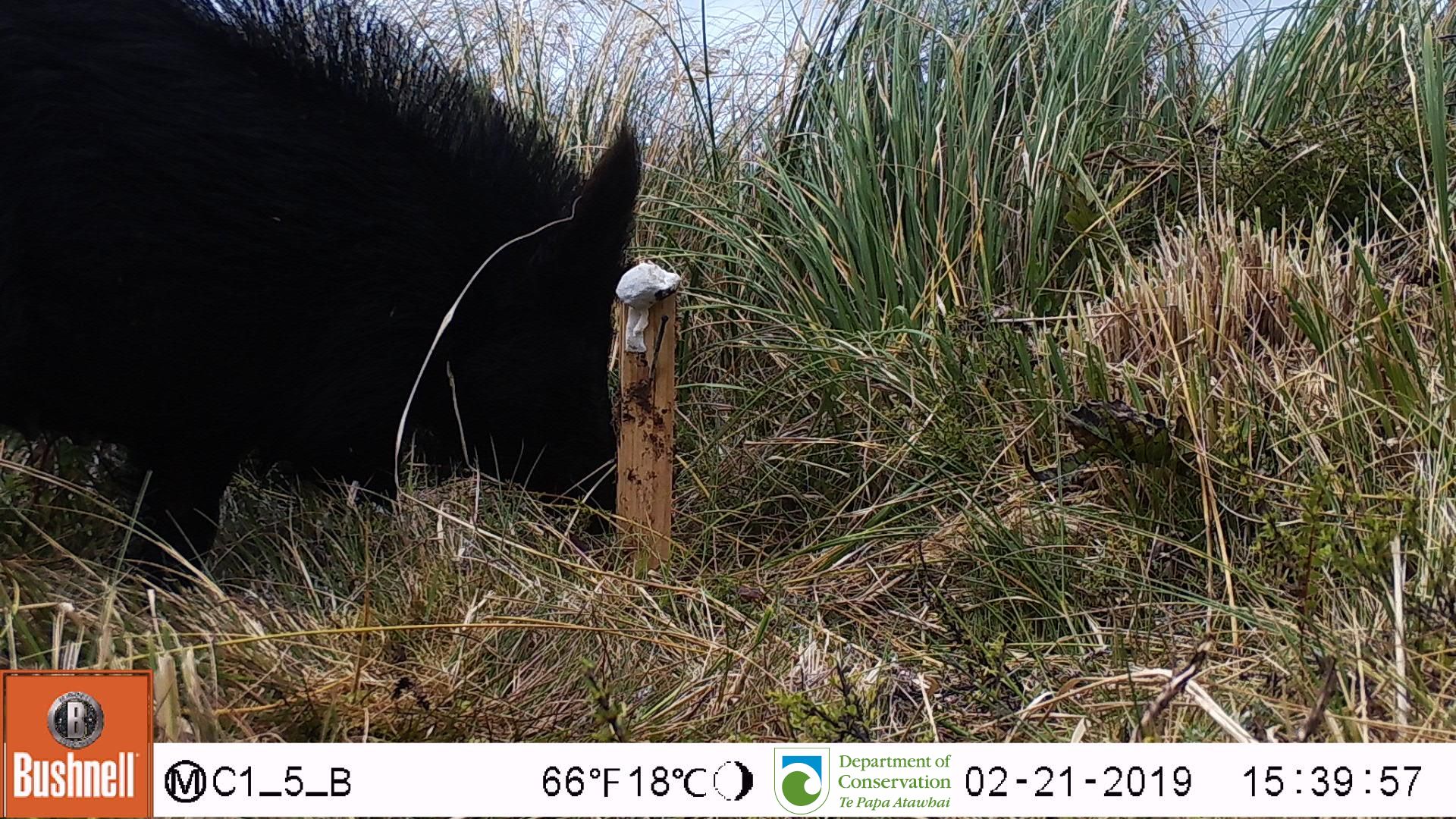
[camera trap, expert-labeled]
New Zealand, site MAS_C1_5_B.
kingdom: Animalia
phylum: Chordata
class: Mammalia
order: Artiodactyla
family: Suidae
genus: Sus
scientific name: Sus scrofa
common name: pig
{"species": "pig (Sus scrofa)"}